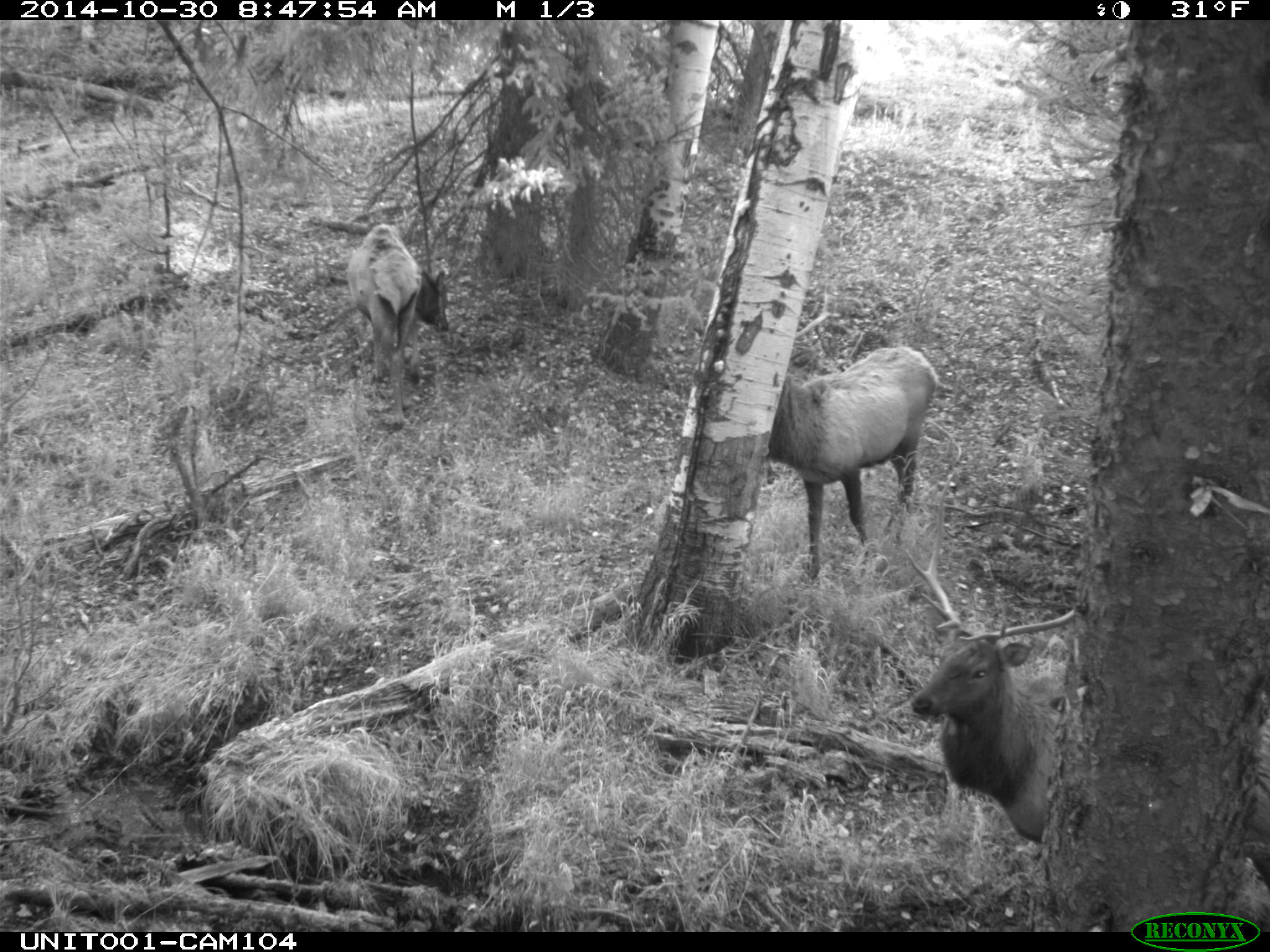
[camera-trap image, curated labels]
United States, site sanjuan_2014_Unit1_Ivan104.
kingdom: Animalia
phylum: Chordata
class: Mammalia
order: Artiodactyla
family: Cervidae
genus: Cervus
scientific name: Cervus elaphus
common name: red deer